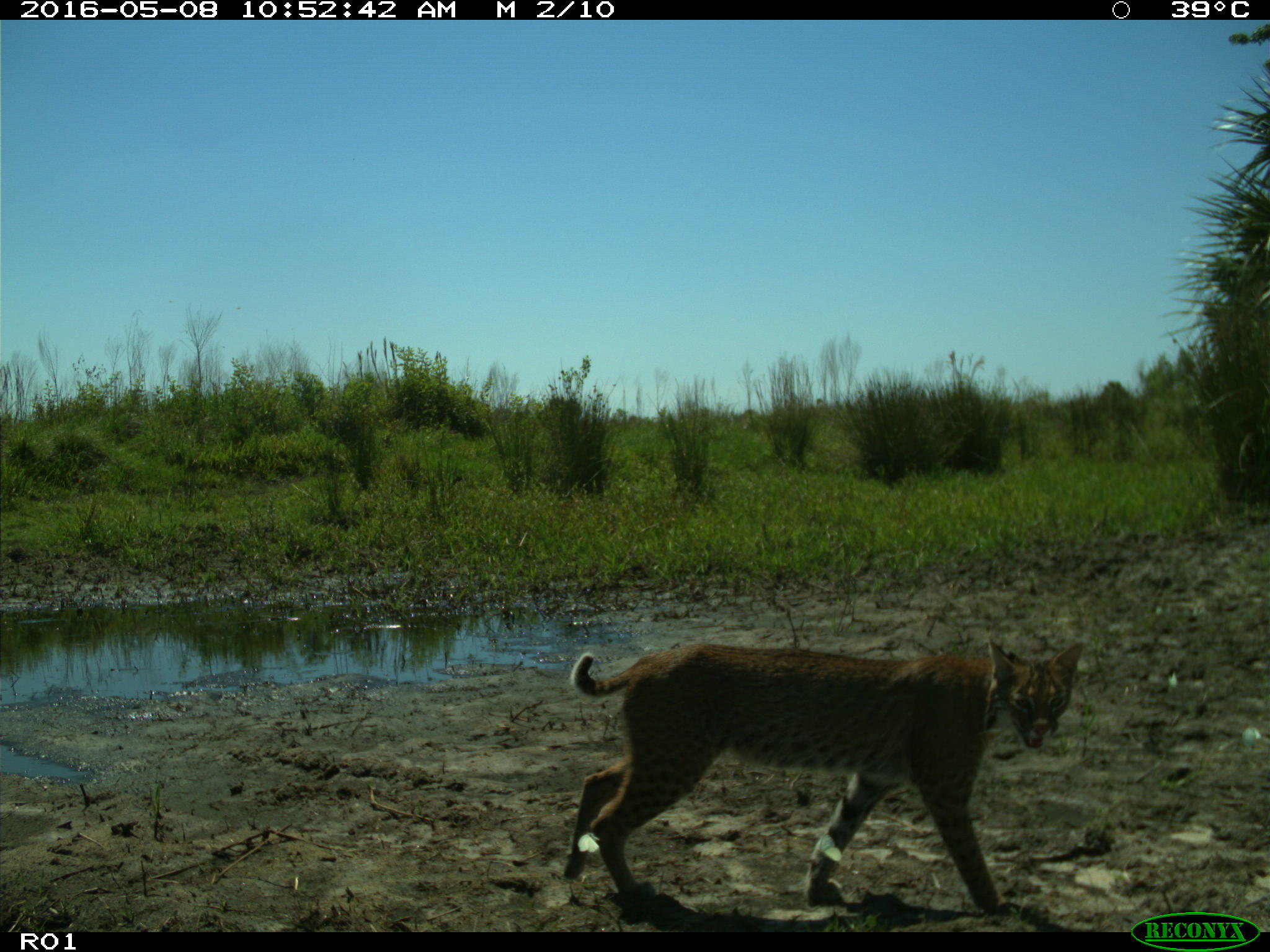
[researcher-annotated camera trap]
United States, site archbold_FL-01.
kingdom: Animalia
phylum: Chordata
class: Mammalia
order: Carnivora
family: Felidae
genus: Lynx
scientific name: Lynx rufus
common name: bobcat